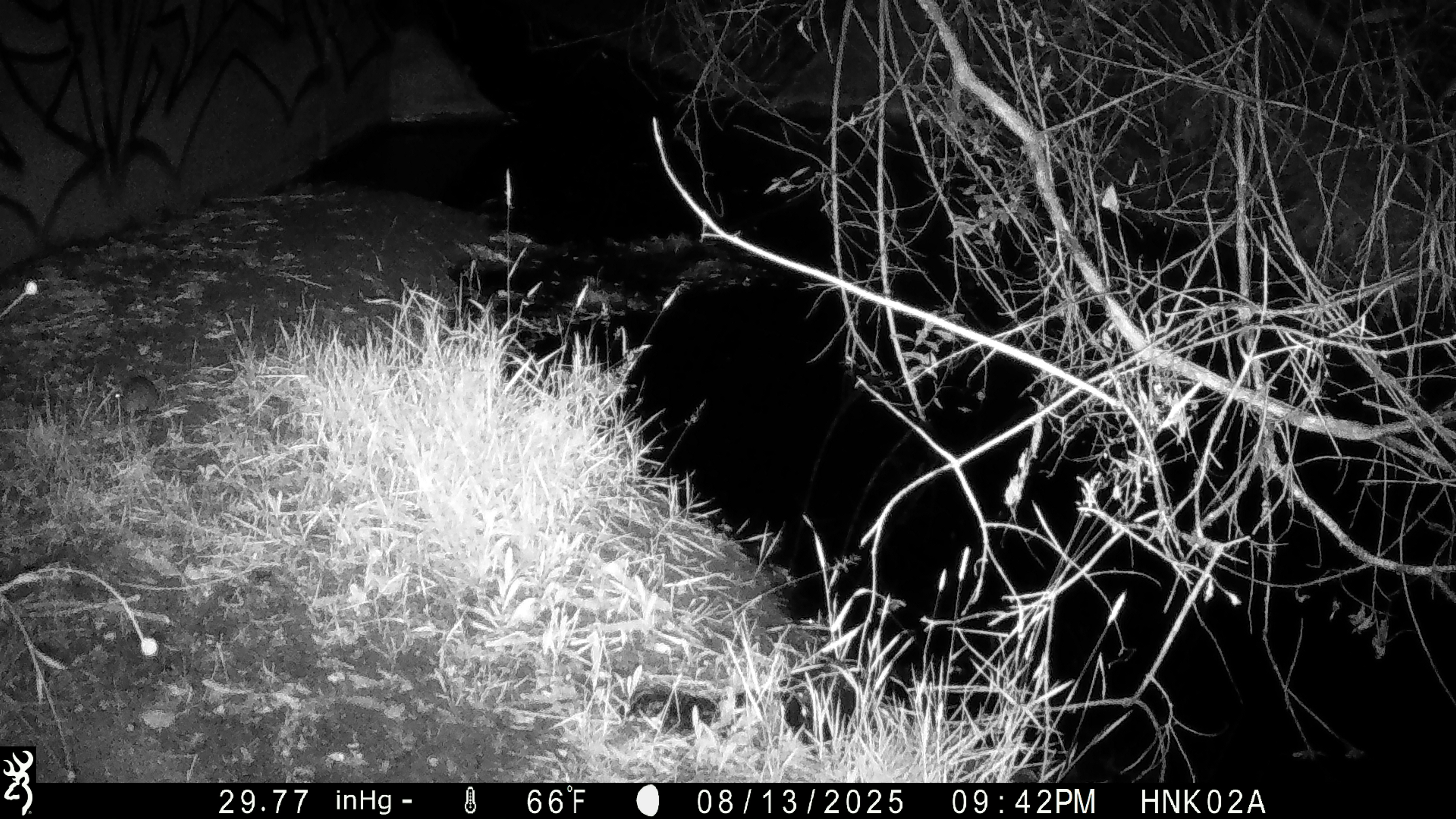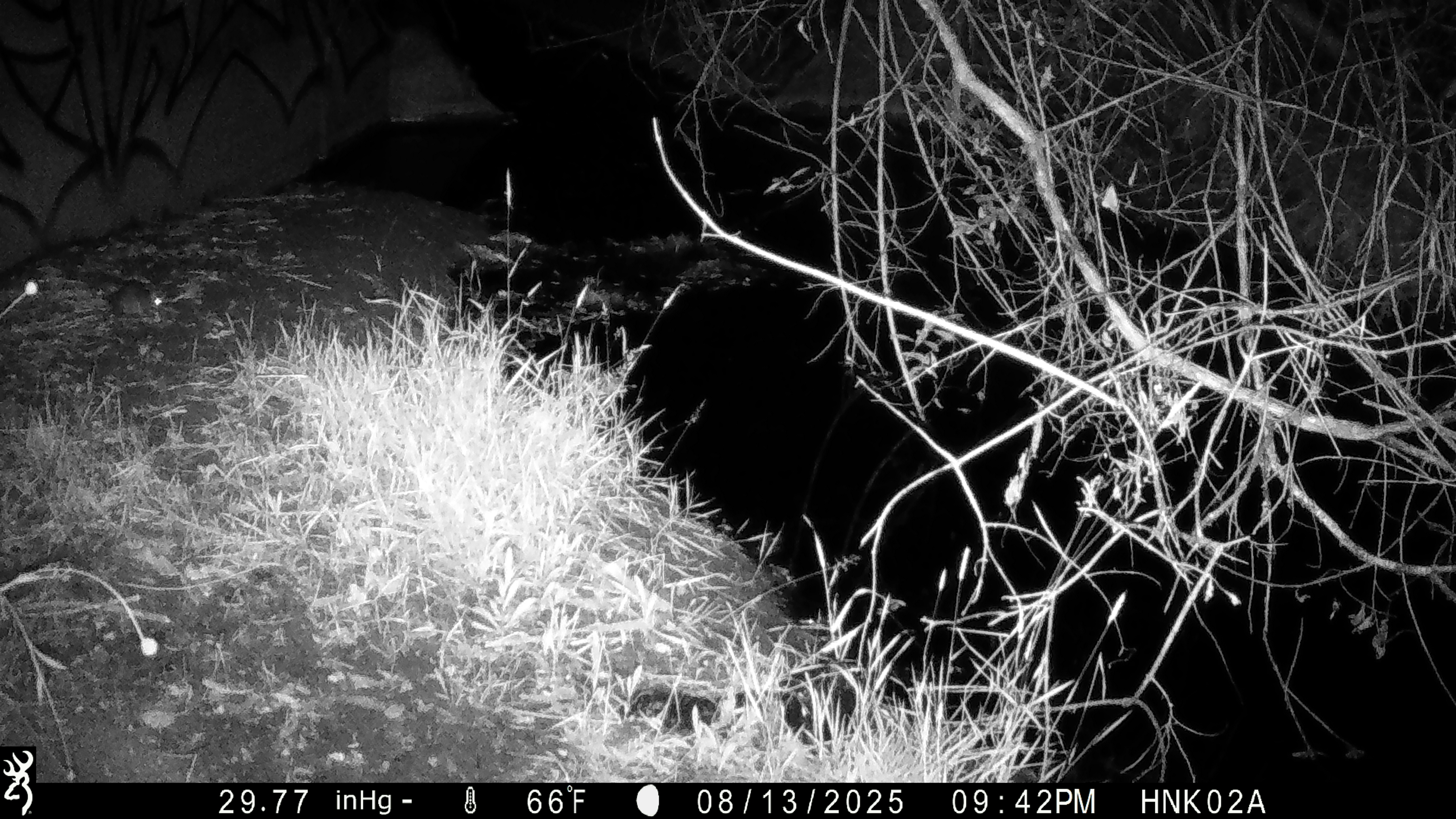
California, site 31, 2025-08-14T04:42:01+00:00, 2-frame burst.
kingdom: Animalia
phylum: Chordata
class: Mammalia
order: Rodentia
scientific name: Rodentia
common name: mouse or rat